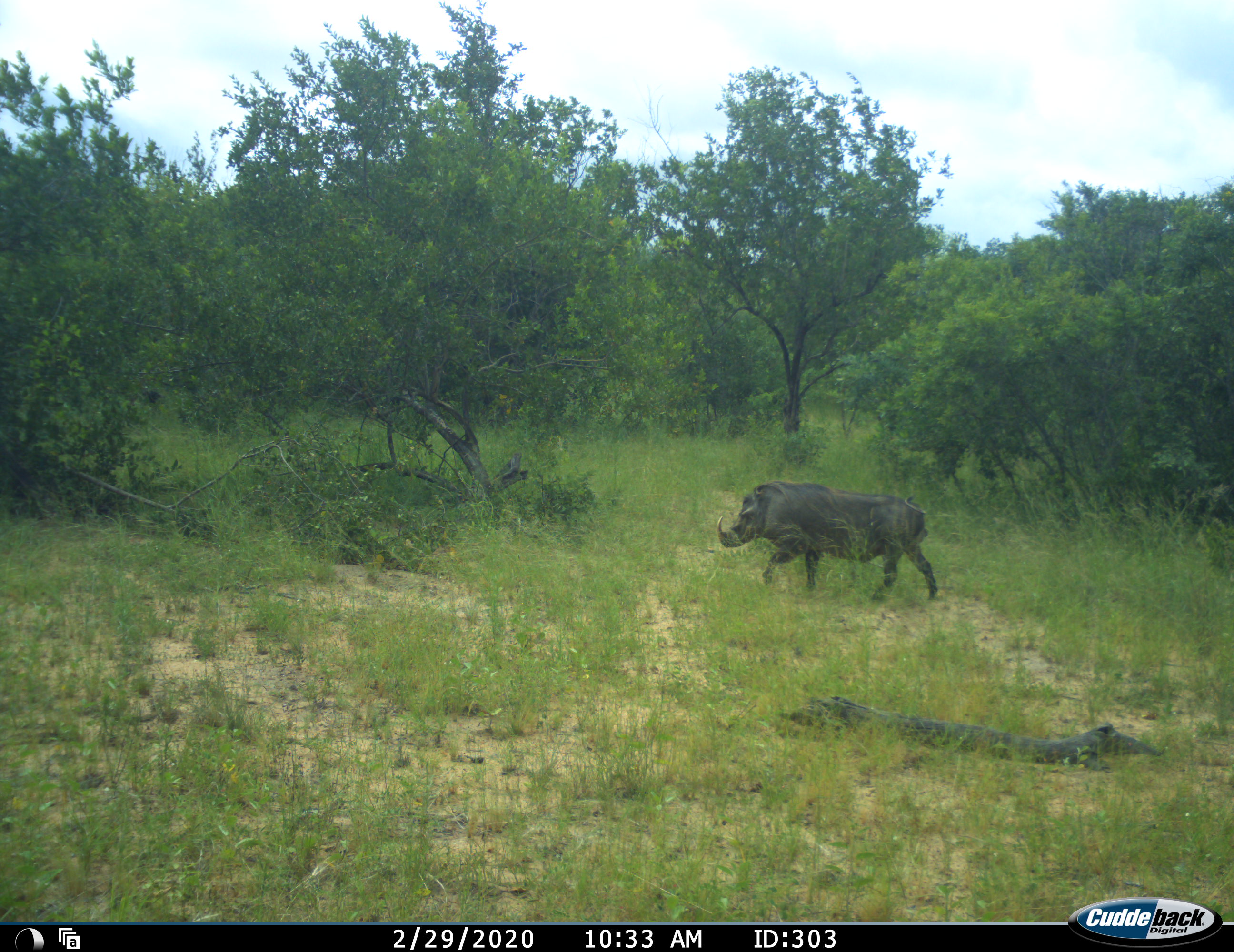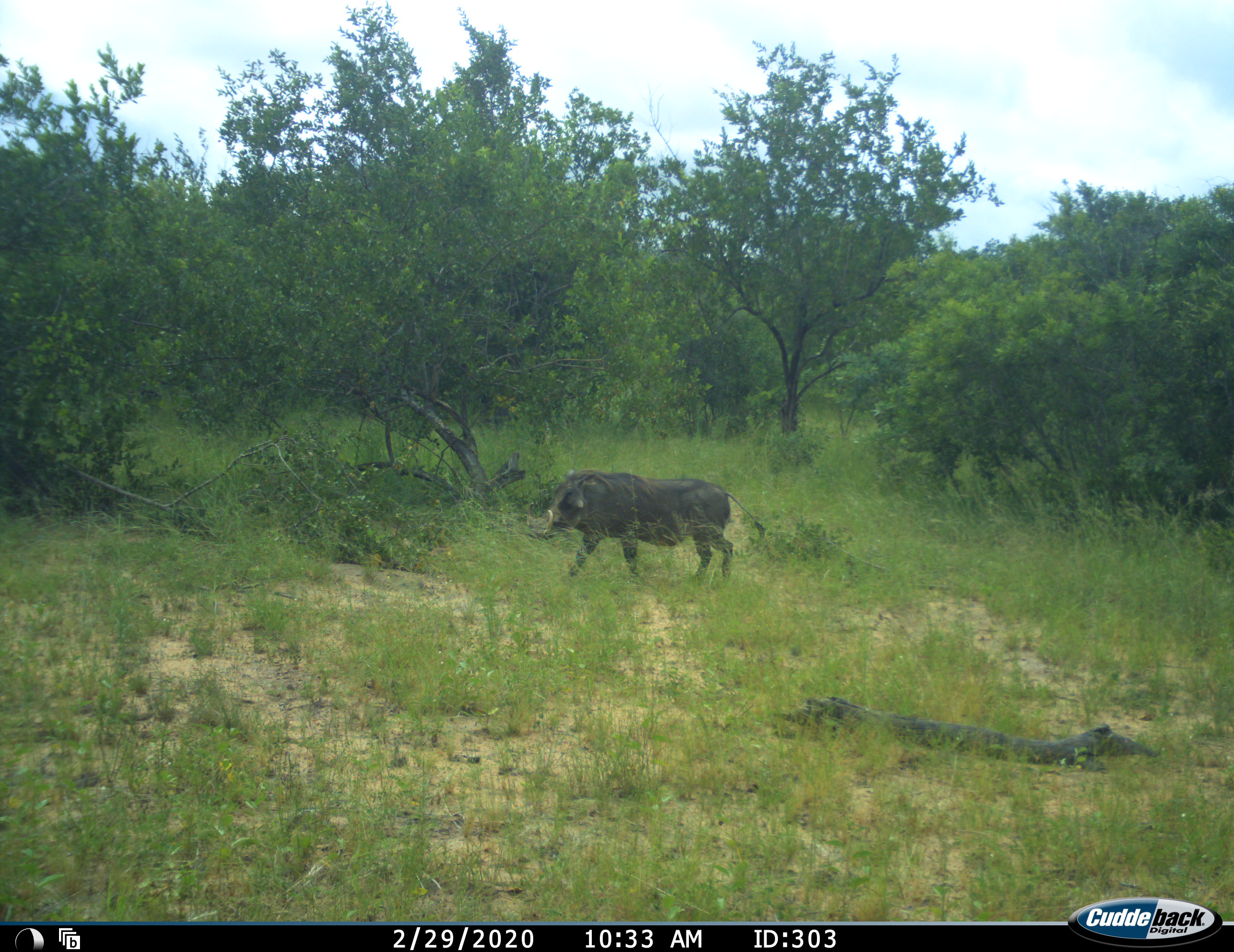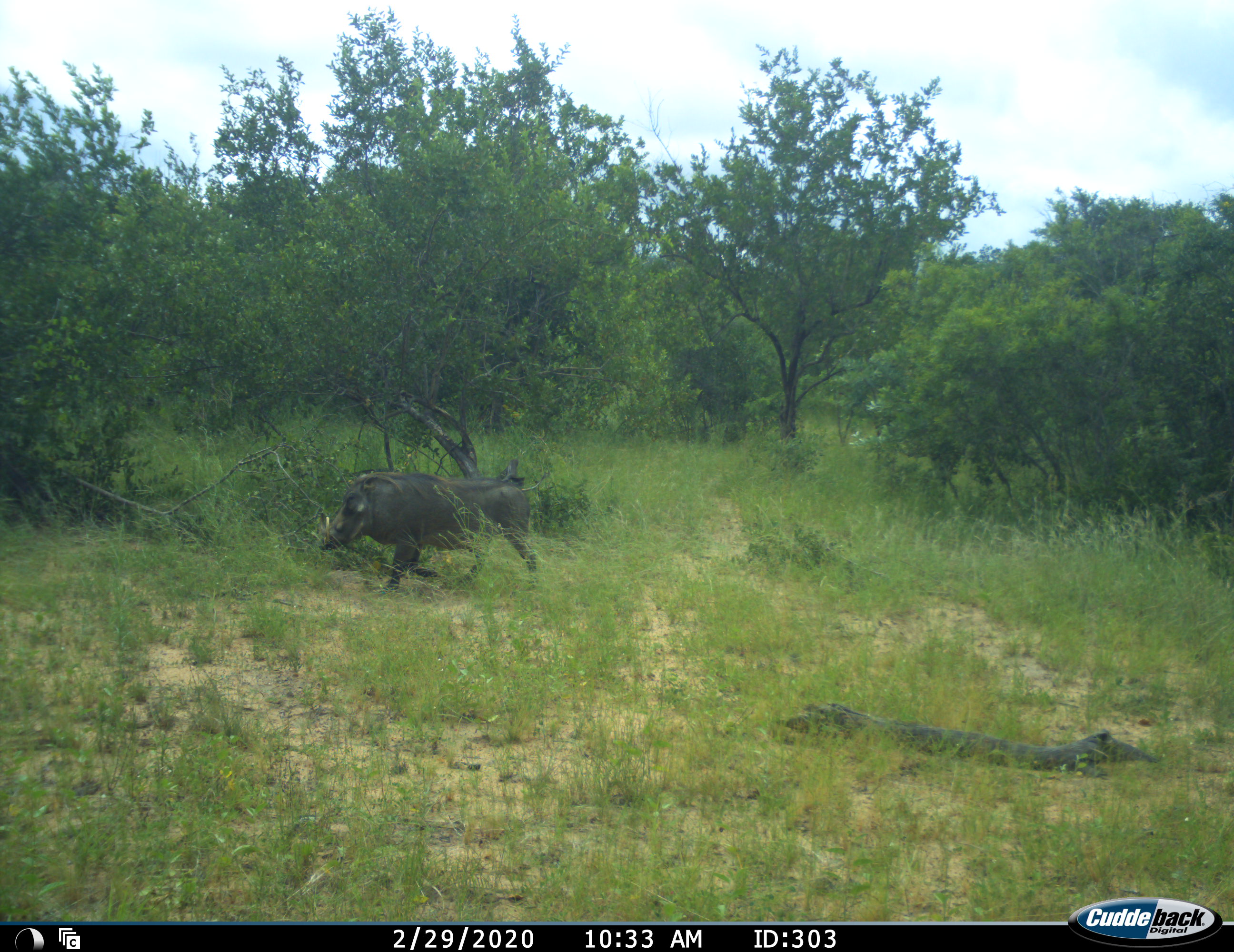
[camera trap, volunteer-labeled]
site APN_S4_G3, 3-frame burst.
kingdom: Animalia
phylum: Chordata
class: Mammalia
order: Artiodactyla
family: Suidae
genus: Phacochoerus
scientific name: Phacochoerus africanus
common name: warthog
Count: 1.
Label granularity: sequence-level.